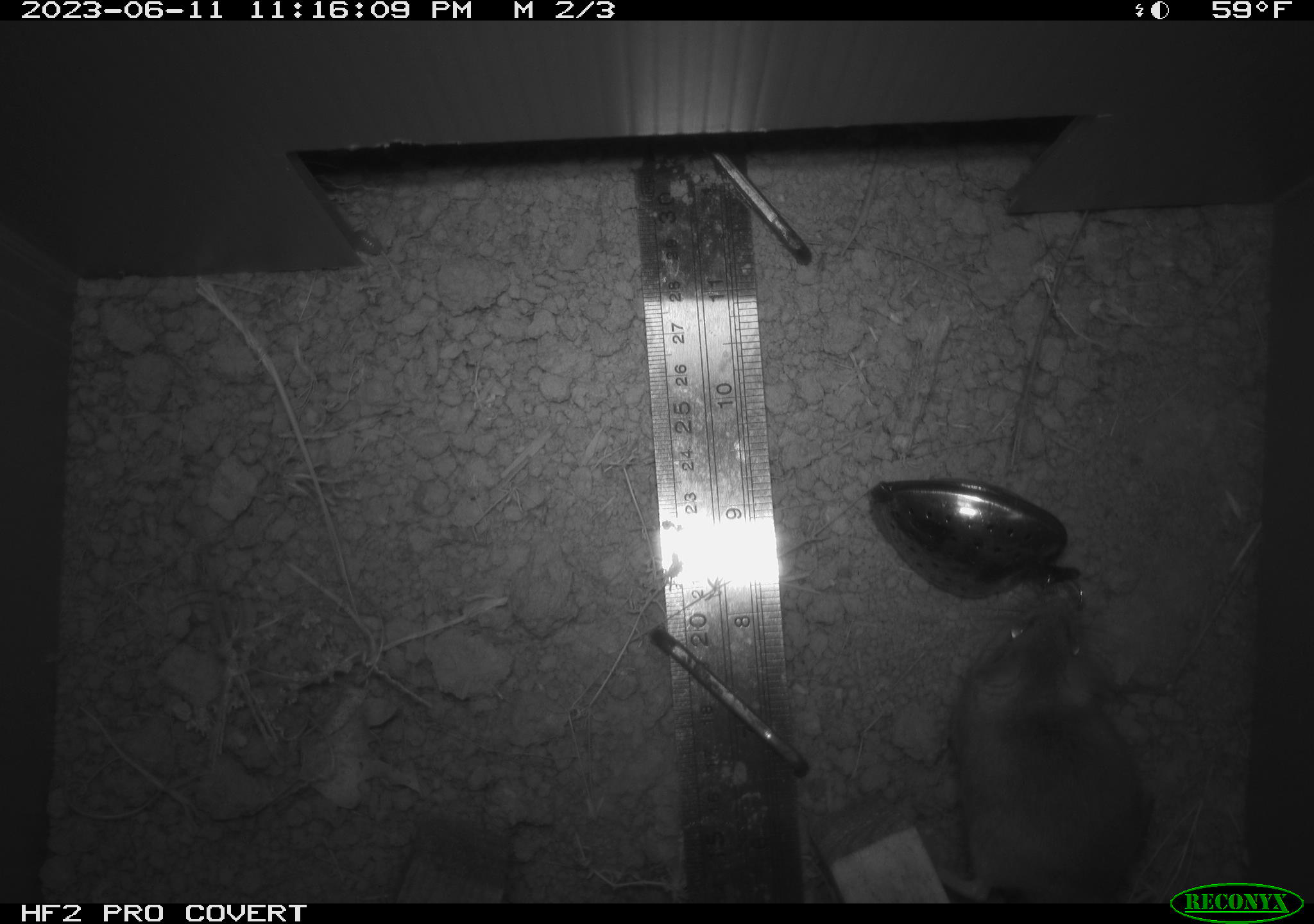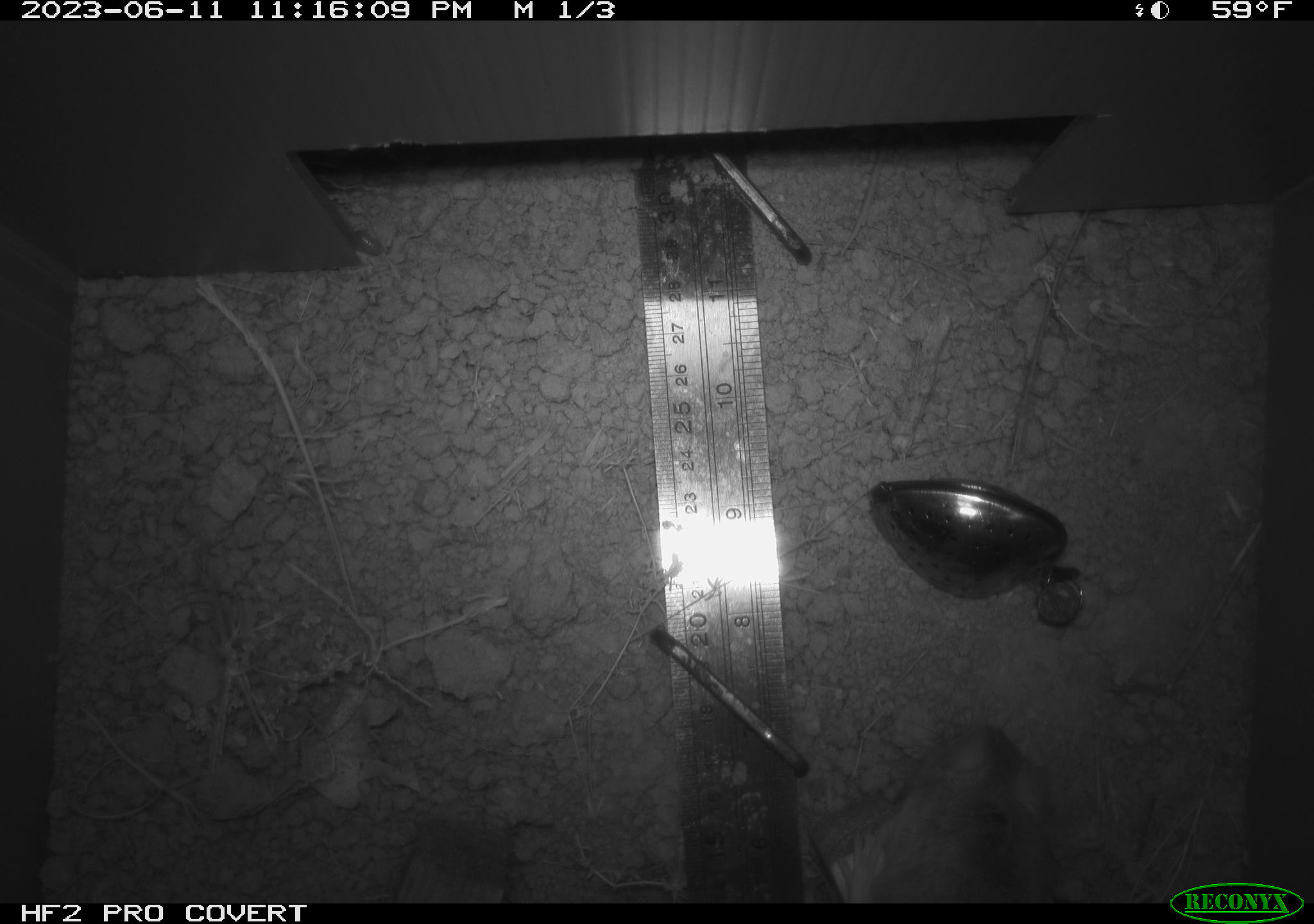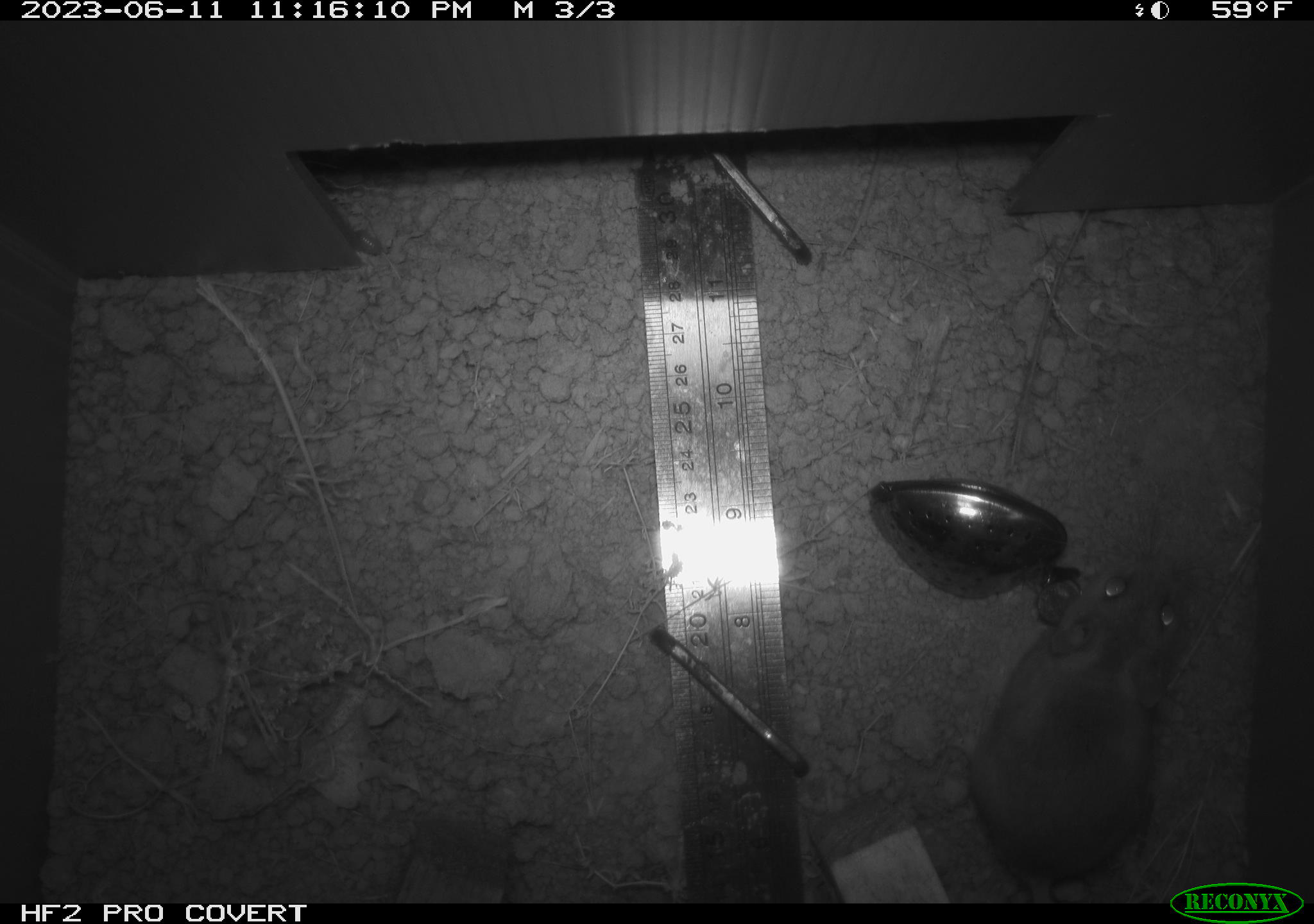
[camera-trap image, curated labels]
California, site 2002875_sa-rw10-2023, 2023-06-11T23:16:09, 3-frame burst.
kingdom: Animalia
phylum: Chordata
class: Mammalia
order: Rodentia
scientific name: Rodentia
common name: rodent